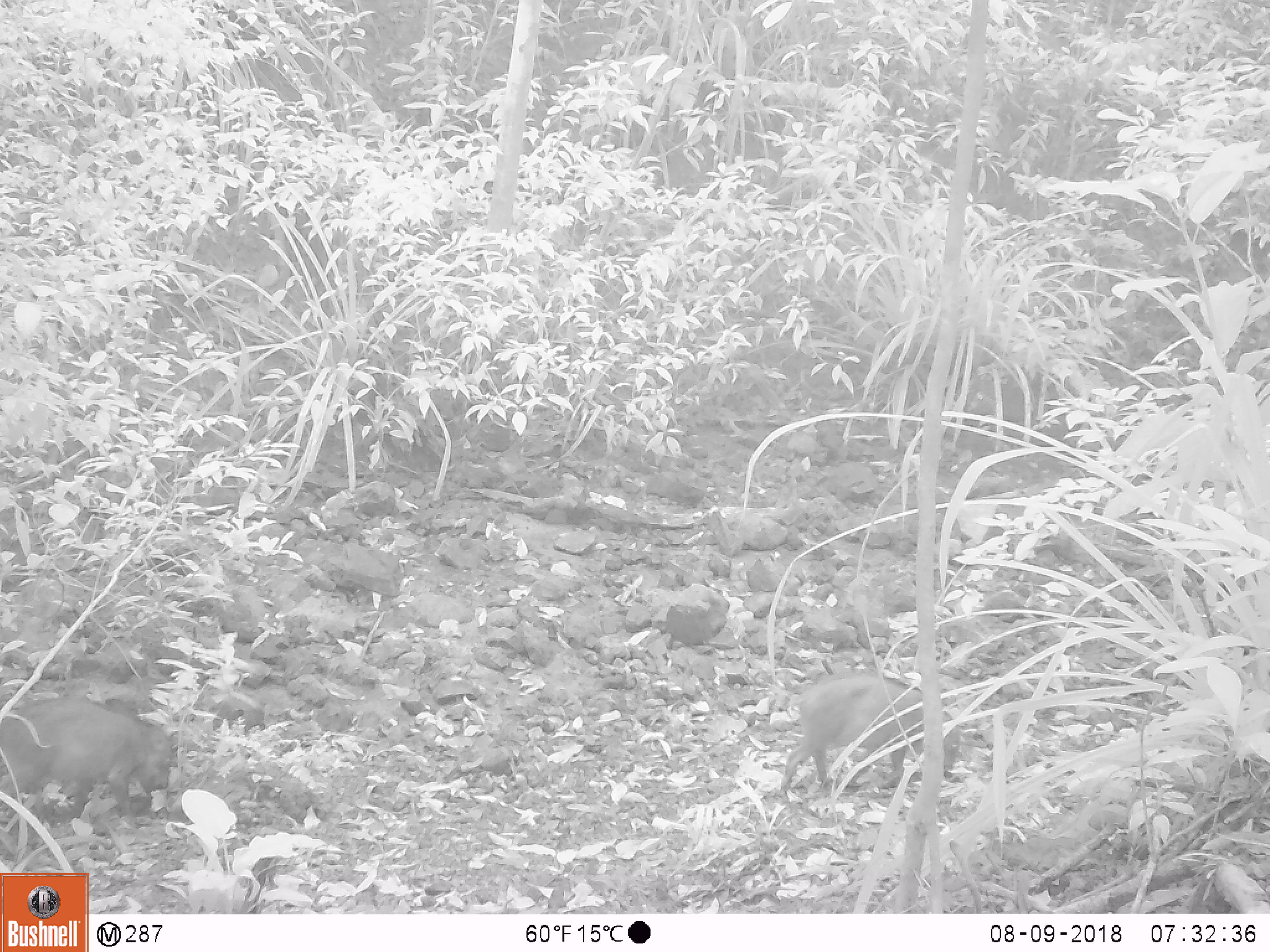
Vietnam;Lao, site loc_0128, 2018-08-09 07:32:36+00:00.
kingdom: Animalia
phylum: Chordata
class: Mammalia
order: Artiodactyla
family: Suidae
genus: Sus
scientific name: Sus scrofa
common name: eurasian wild pig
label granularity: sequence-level